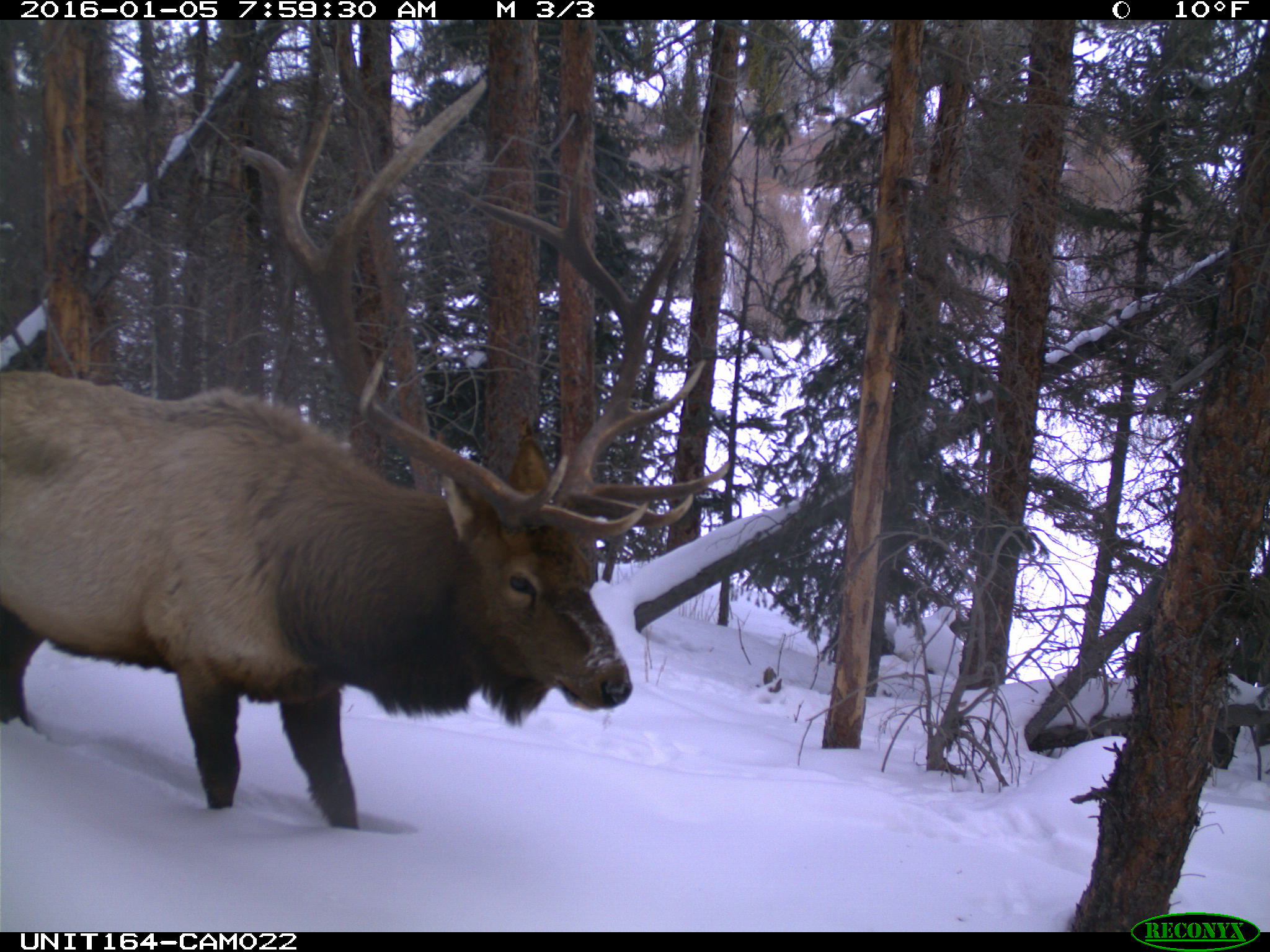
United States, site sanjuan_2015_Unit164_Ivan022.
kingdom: Animalia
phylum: Chordata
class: Mammalia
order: Artiodactyla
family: Cervidae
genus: Cervus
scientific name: Cervus elaphus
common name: red deer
Cervus elaphus (red deer).